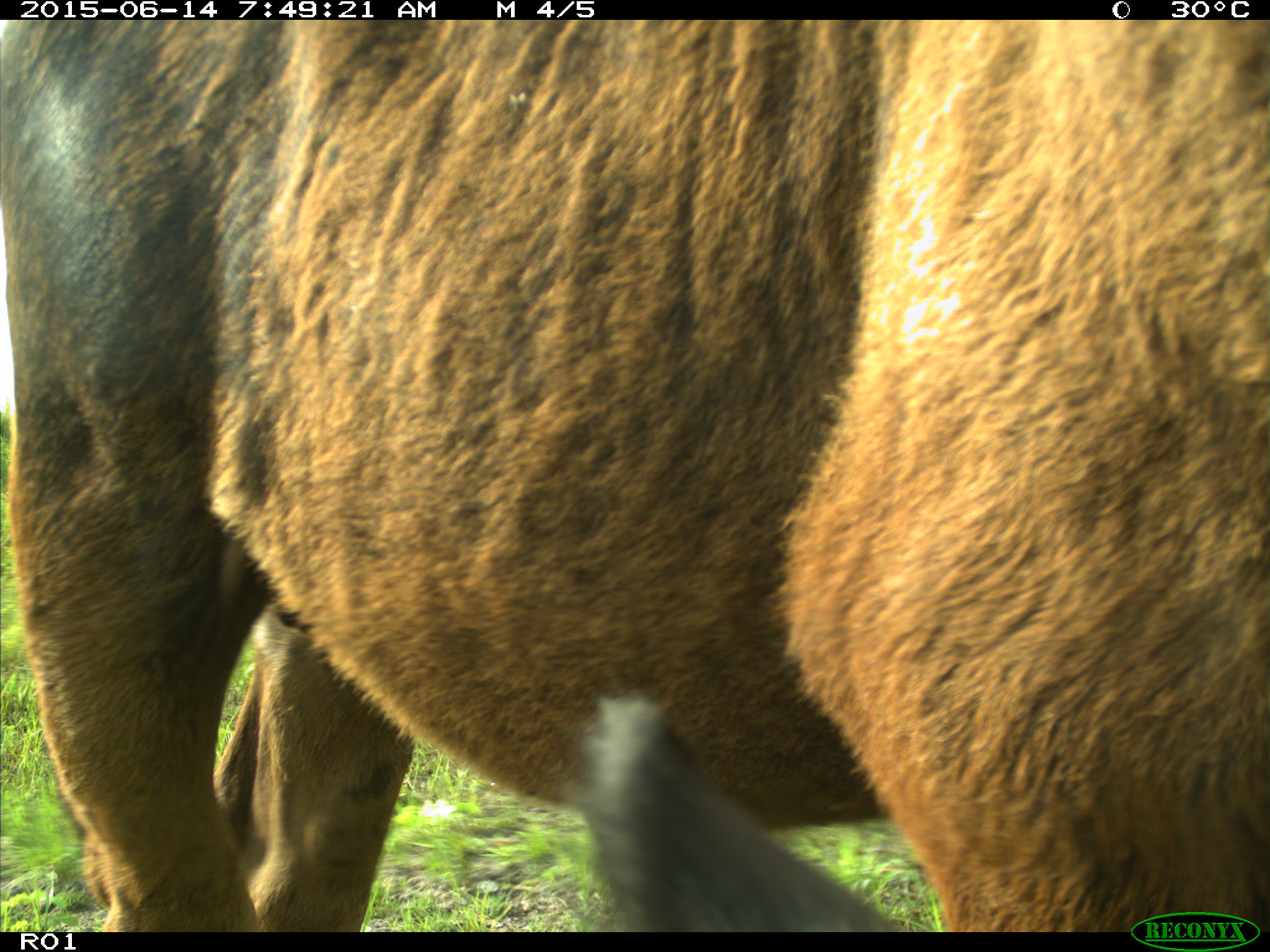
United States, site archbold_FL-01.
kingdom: Animalia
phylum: Chordata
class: Mammalia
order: Artiodactyla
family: Bovidae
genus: Bos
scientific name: Bos taurus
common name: domestic cow